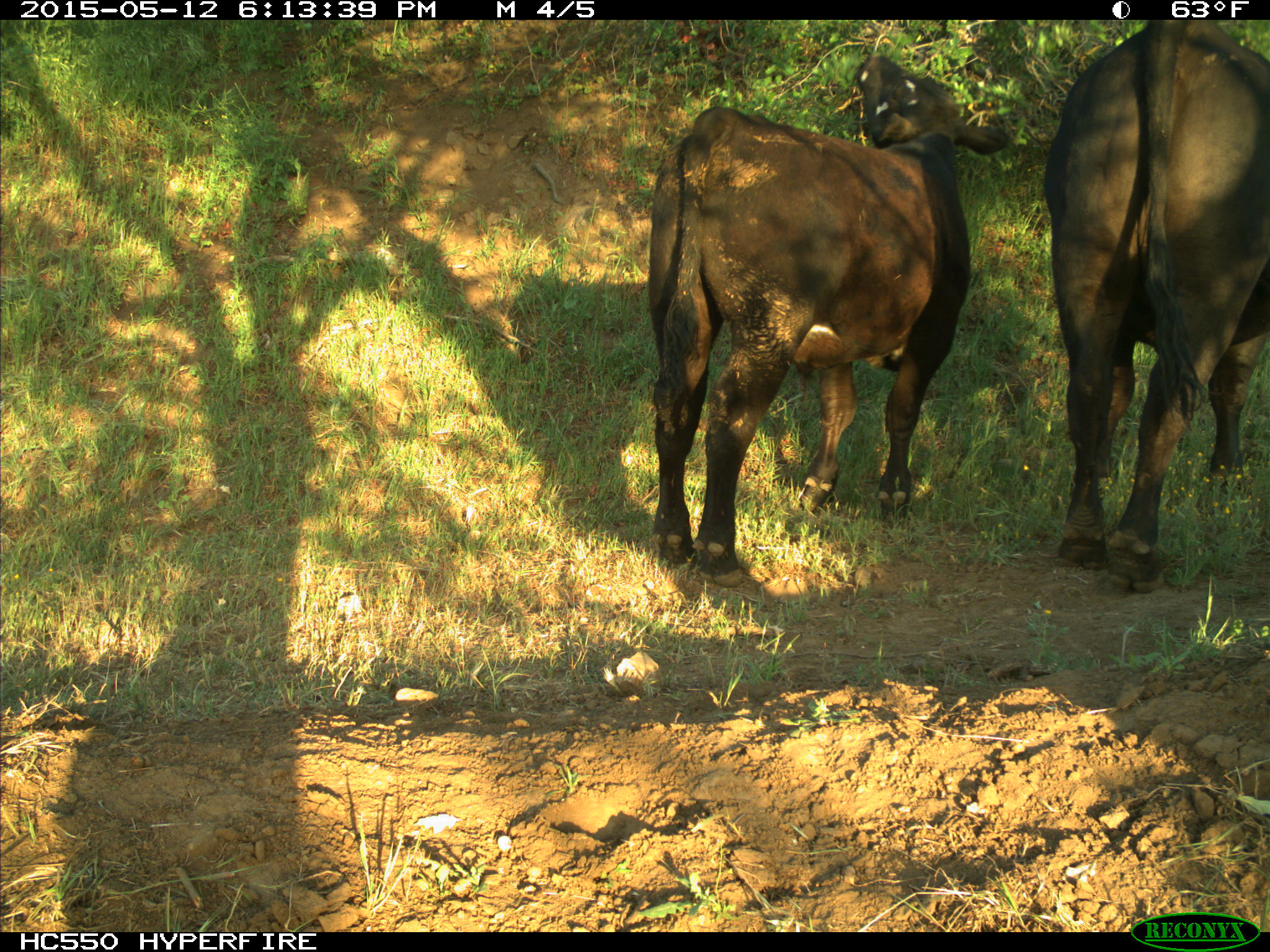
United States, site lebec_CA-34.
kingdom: Animalia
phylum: Chordata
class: Mammalia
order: Artiodactyla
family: Bovidae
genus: Bos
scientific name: Bos taurus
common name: domestic cow